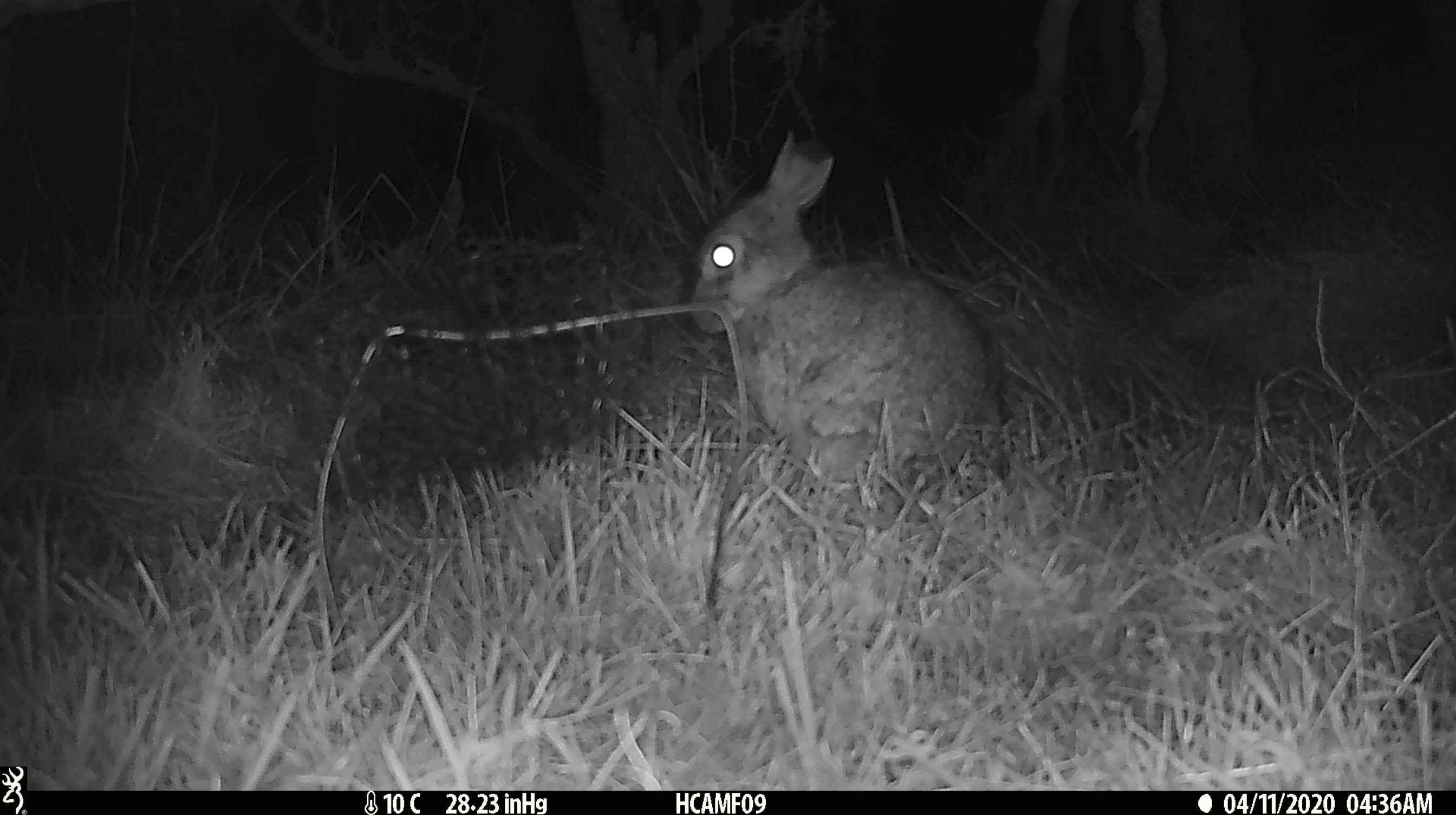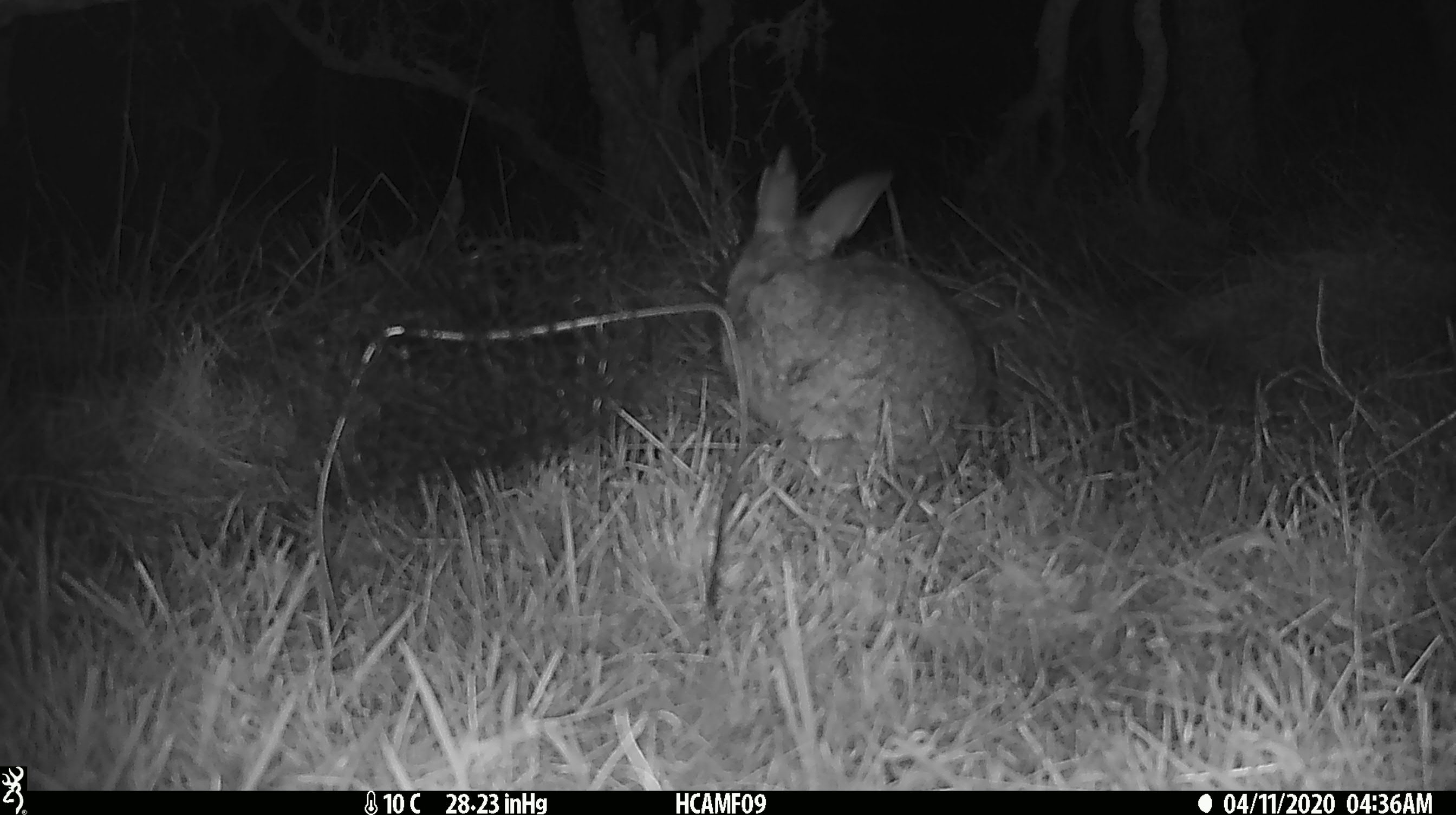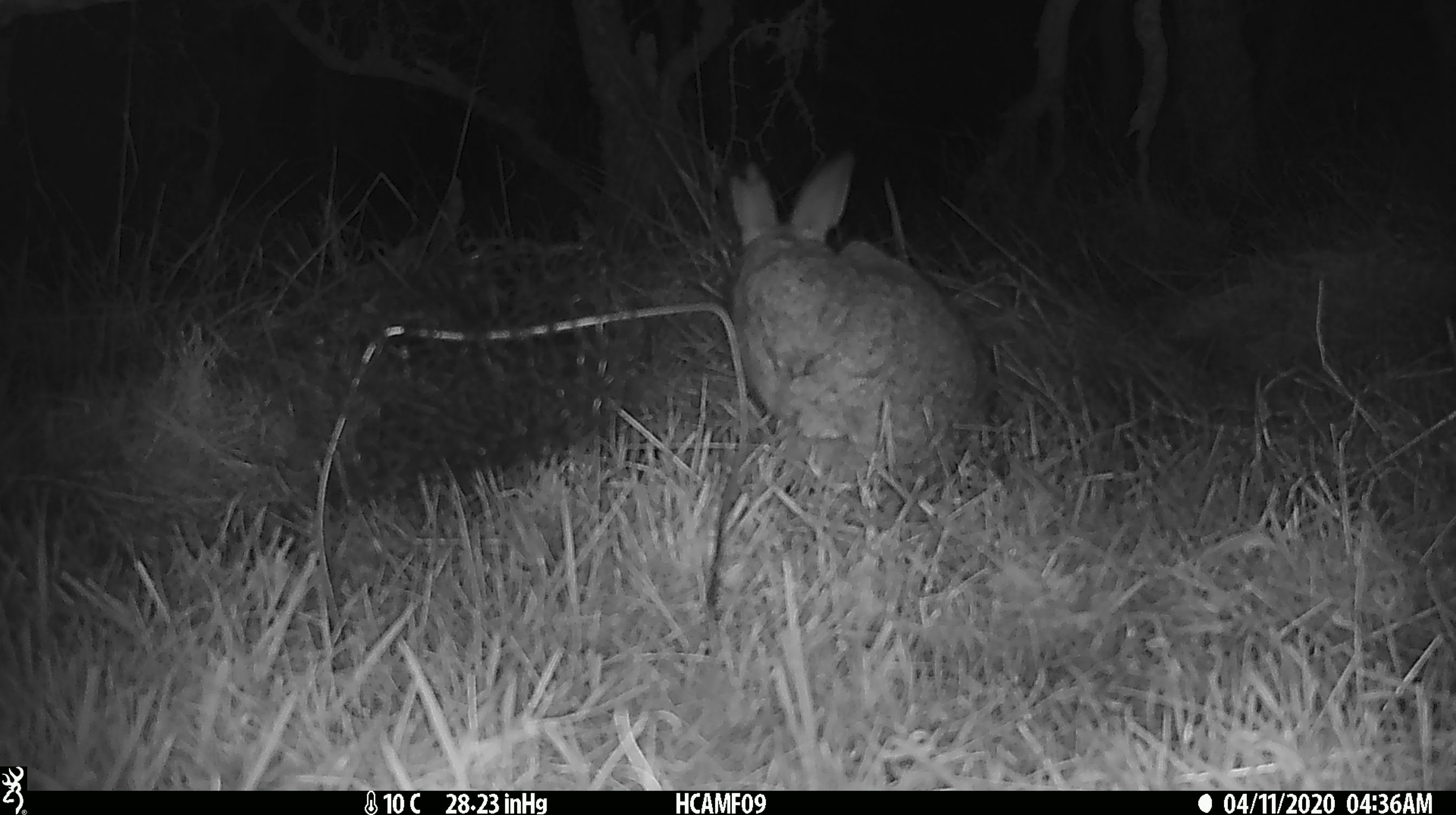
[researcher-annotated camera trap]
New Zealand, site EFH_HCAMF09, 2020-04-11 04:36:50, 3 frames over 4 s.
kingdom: Animalia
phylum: Chordata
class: Mammalia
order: Lagomorpha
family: Leporidae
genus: Oryctolagus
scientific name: Oryctolagus cuniculus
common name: european rabbit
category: rabbit